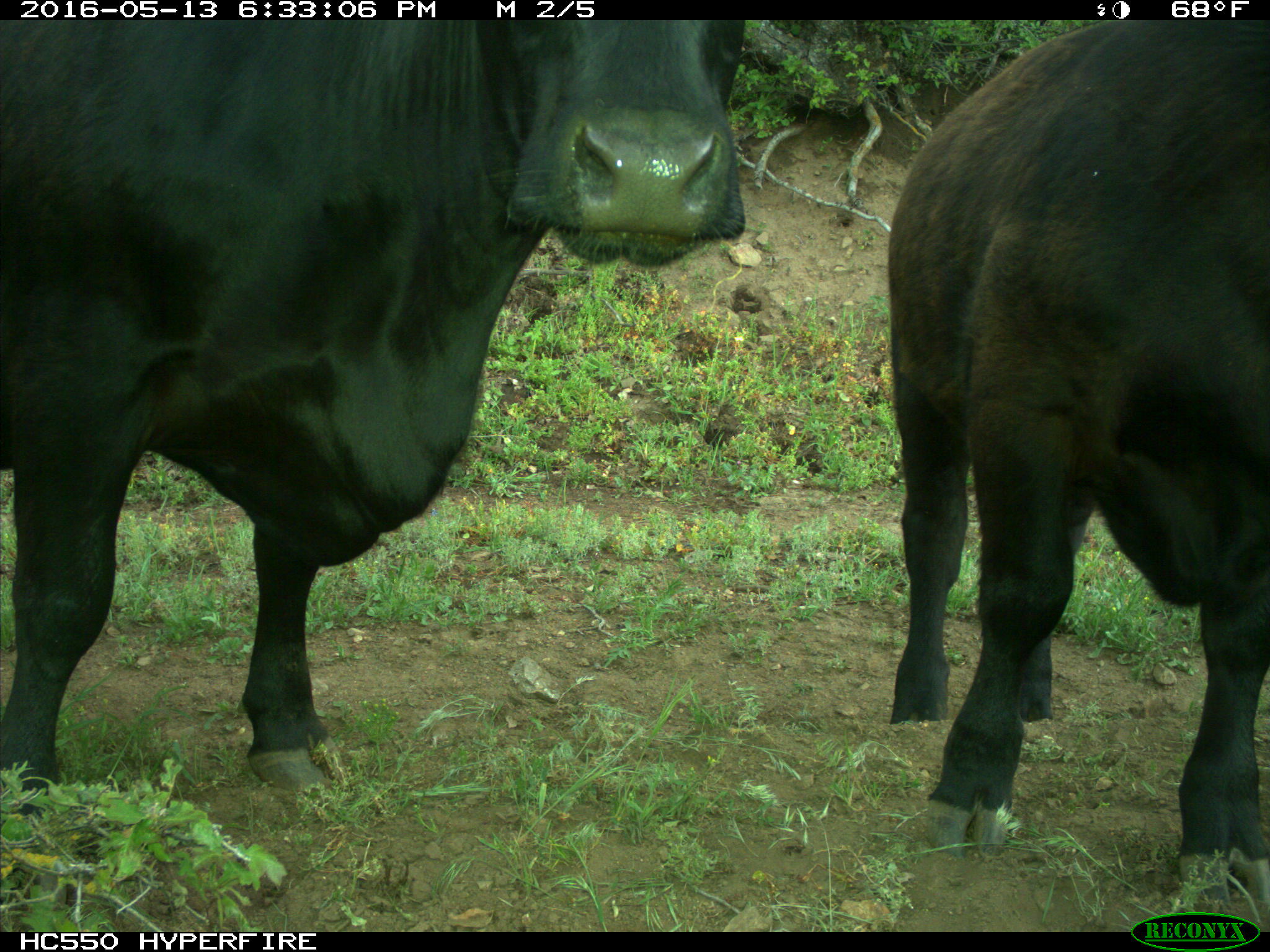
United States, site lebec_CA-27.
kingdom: Animalia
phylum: Chordata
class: Mammalia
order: Artiodactyla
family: Bovidae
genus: Bos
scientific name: Bos taurus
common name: domestic cow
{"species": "Bos taurus (domestic cow)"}